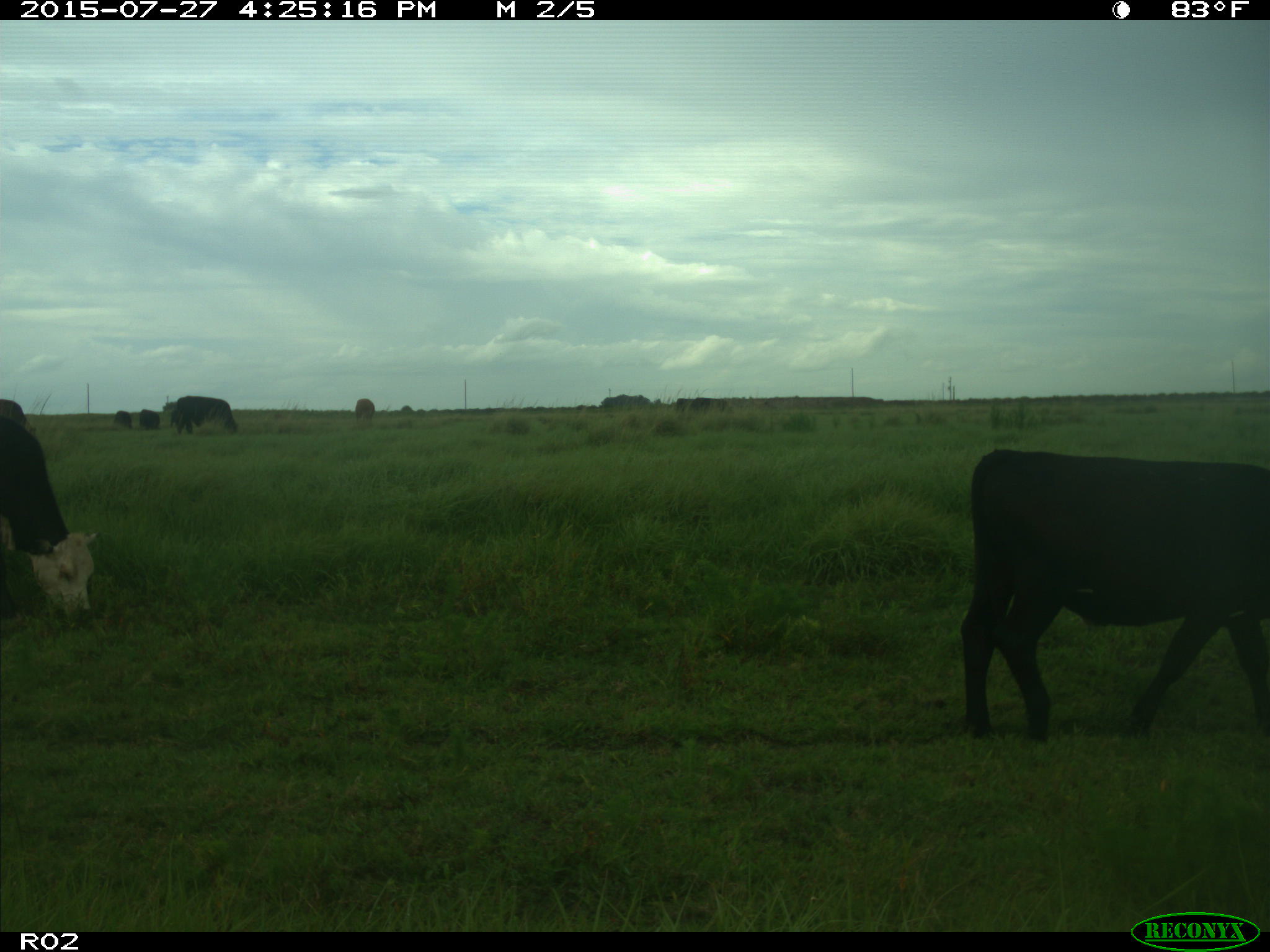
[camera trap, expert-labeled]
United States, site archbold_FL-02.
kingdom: Animalia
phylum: Chordata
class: Mammalia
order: Artiodactyla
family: Bovidae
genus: Bos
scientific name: Bos taurus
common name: domestic cow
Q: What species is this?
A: Bos taurus (domestic cow).